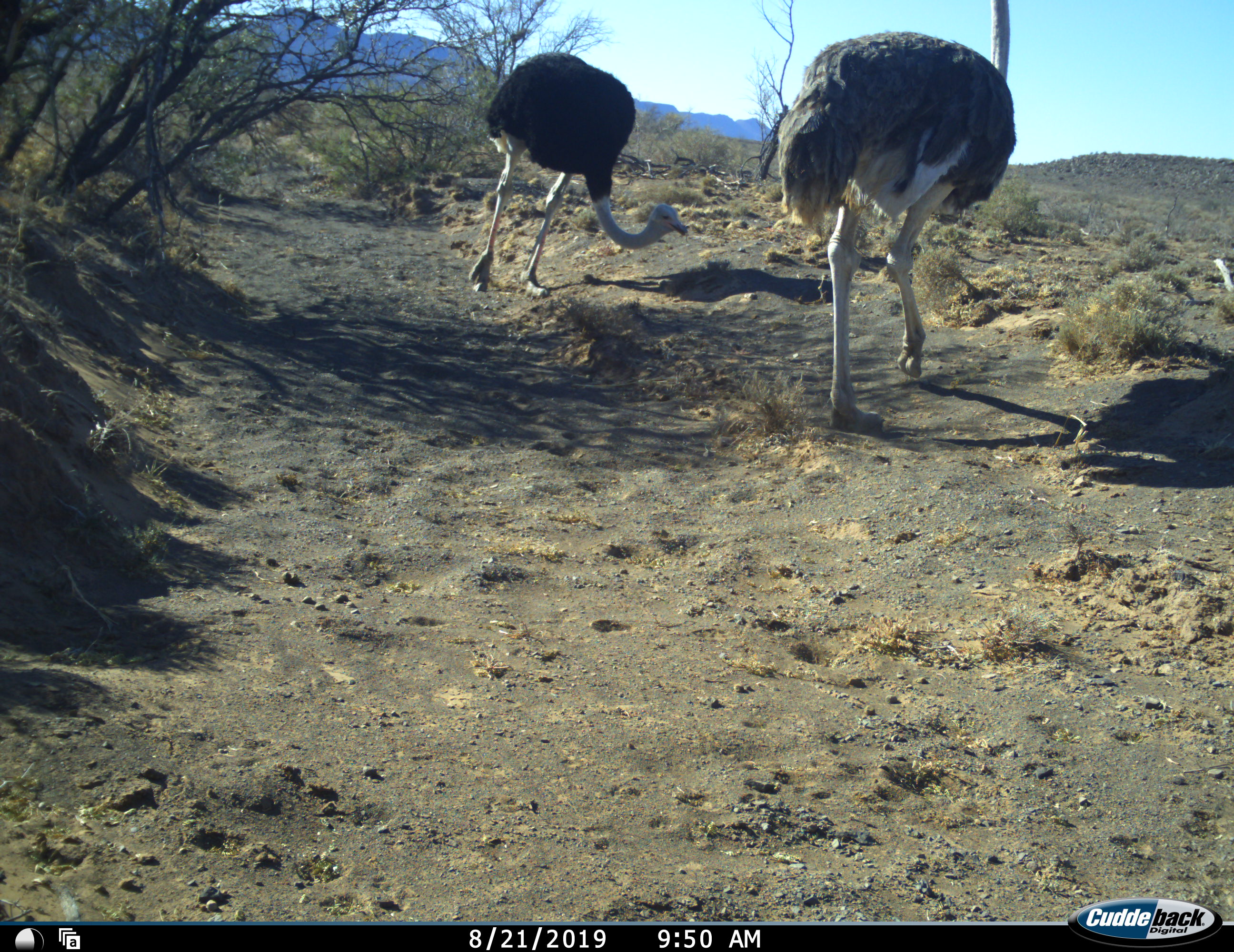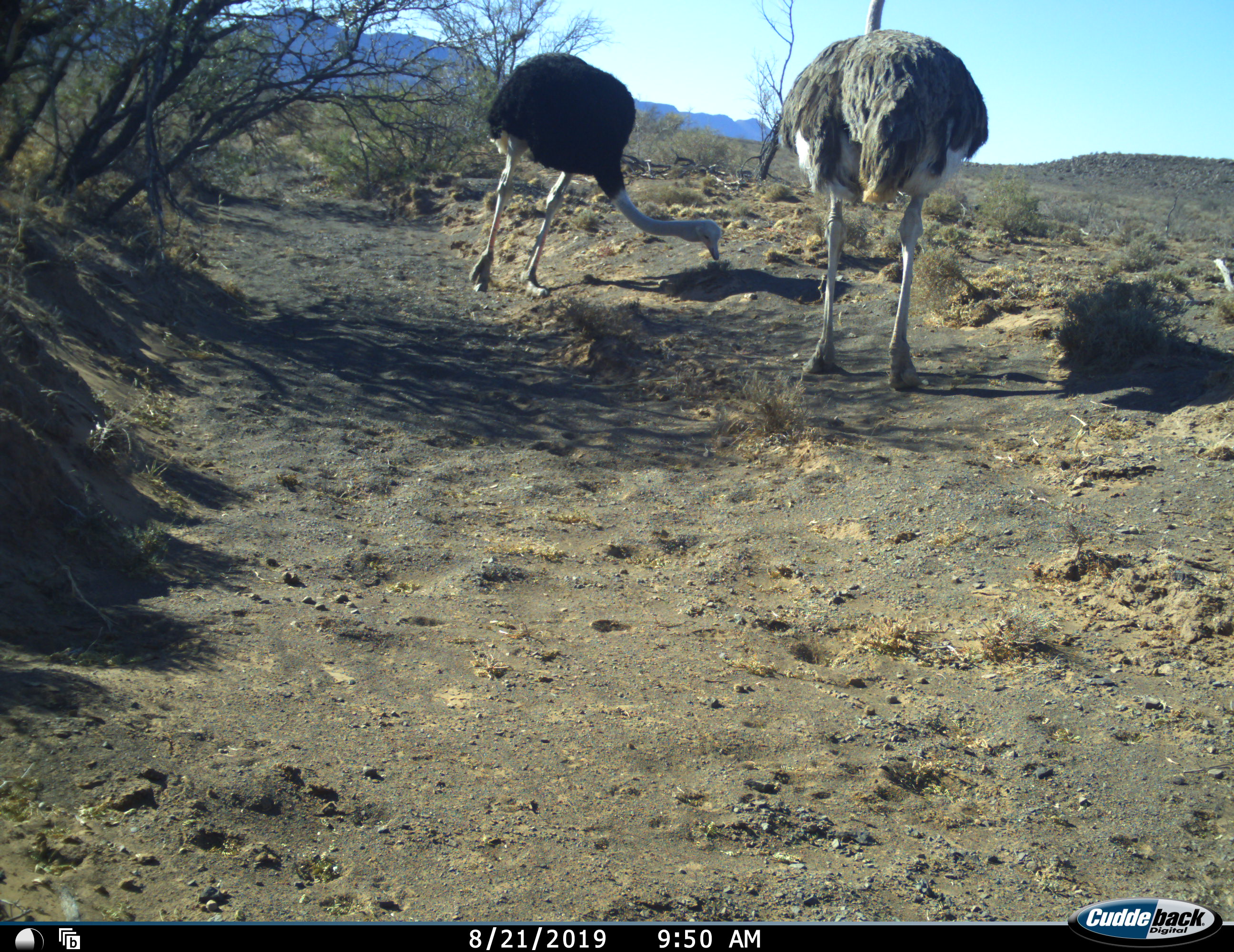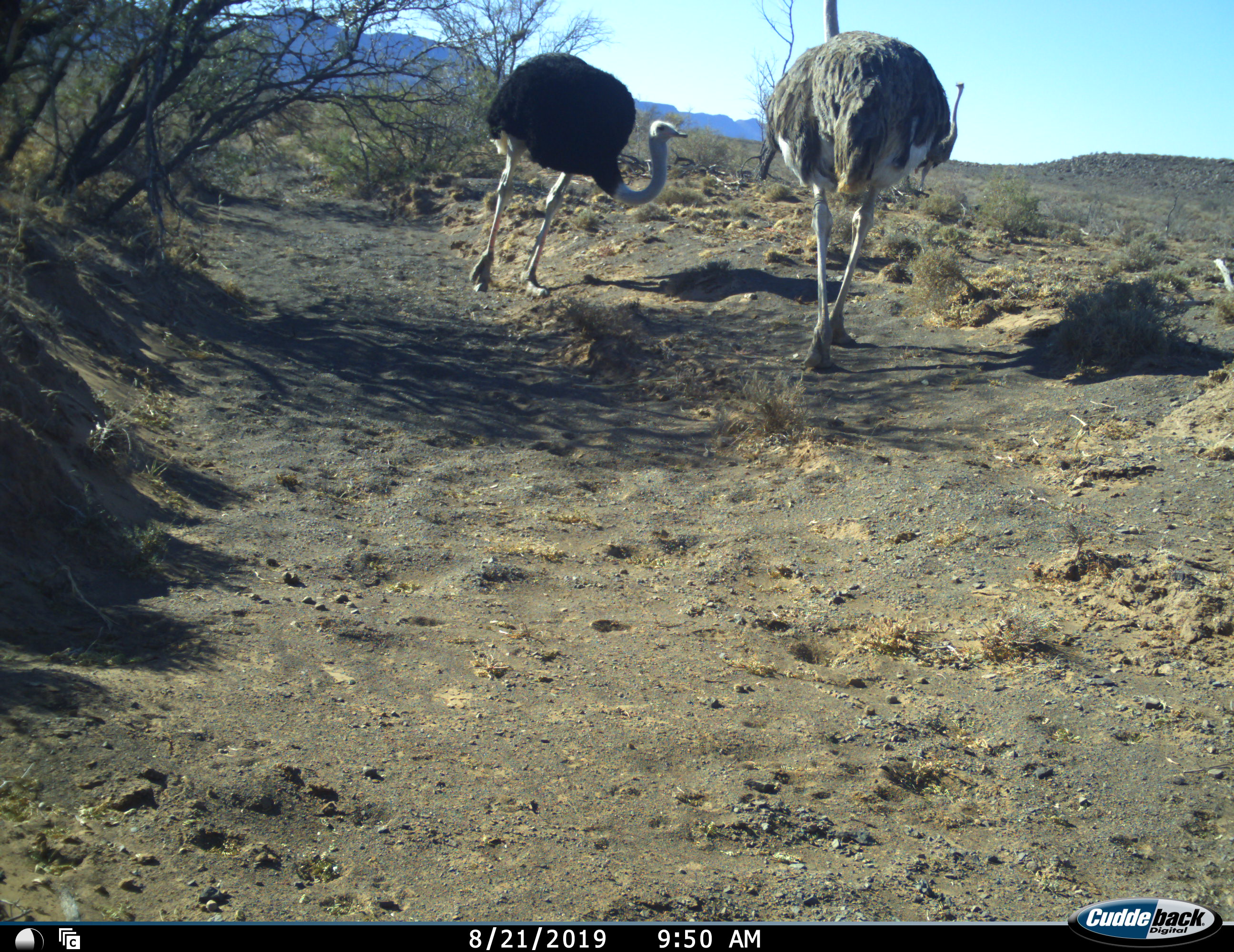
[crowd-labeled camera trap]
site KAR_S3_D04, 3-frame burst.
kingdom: Animalia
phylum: Chordata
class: Aves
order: Struthioniformes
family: Struthionidae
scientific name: Struthionidae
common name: ostrich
Ostrich (Struthionidae), count 2. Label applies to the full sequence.